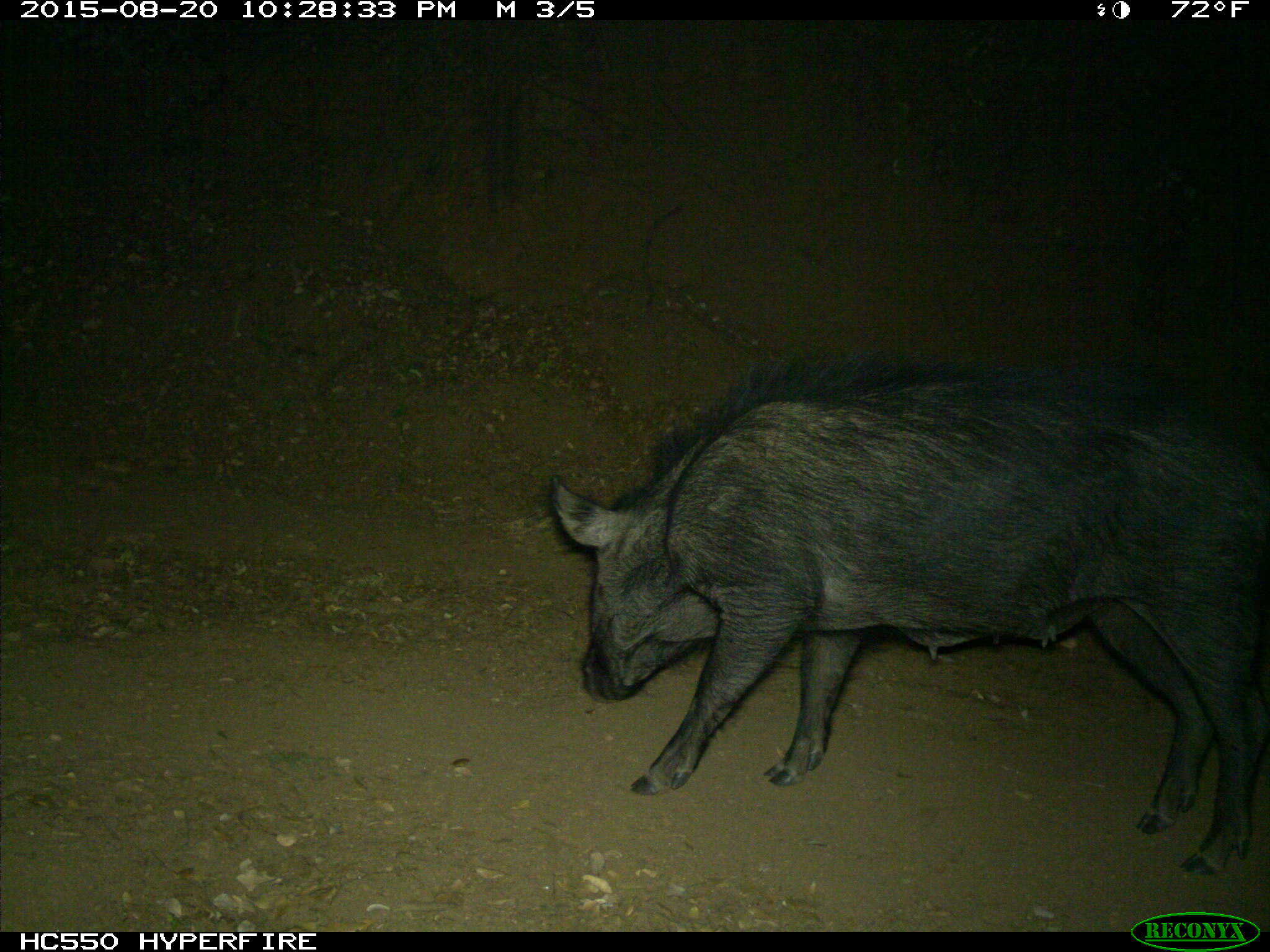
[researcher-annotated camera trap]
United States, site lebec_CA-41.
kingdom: Animalia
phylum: Chordata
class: Mammalia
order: Artiodactyla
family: Suidae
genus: Sus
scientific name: Sus scrofa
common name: wild boar